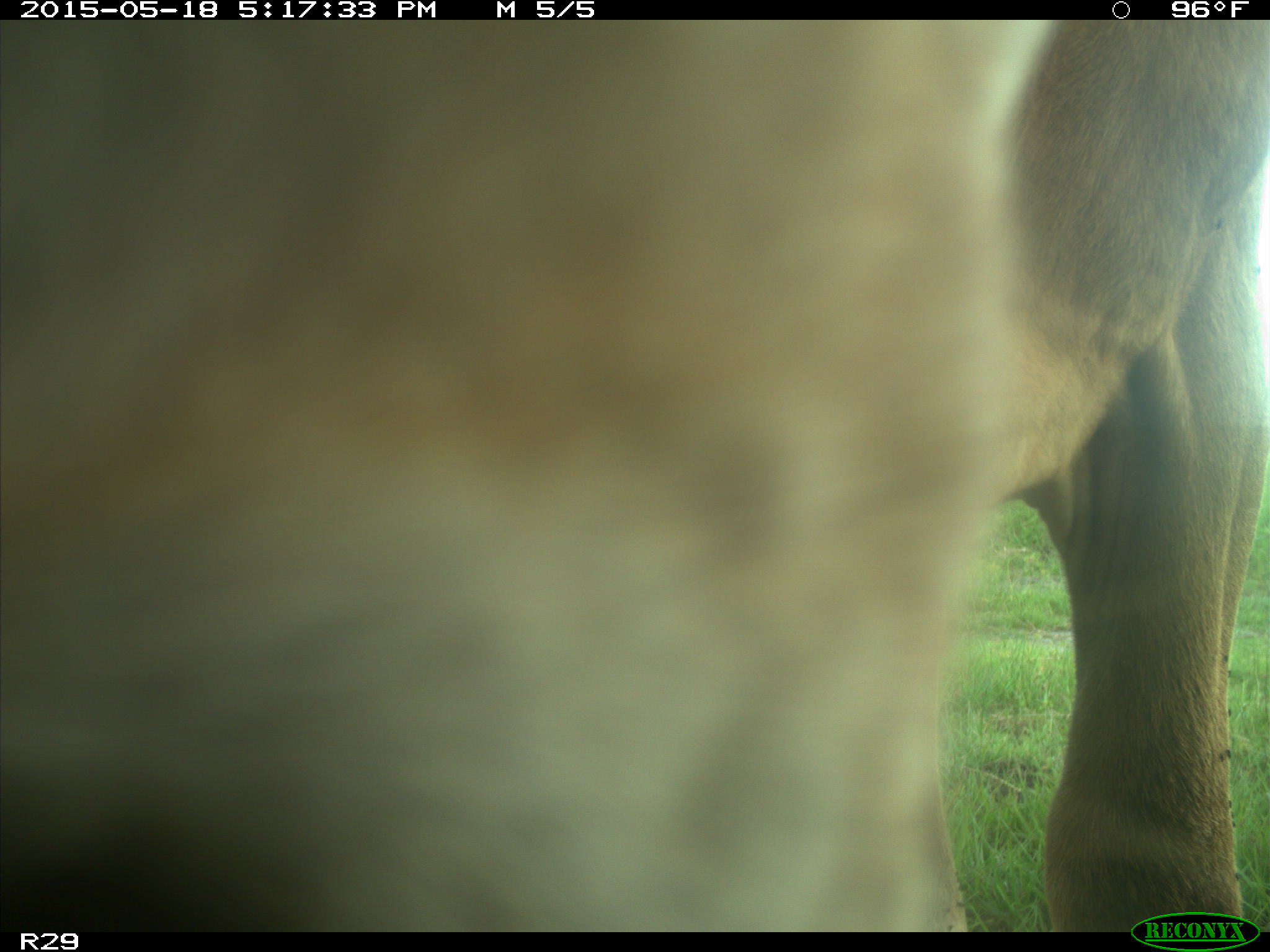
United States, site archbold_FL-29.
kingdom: Animalia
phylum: Chordata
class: Mammalia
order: Artiodactyla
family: Bovidae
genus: Bos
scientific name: Bos taurus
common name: domestic cow